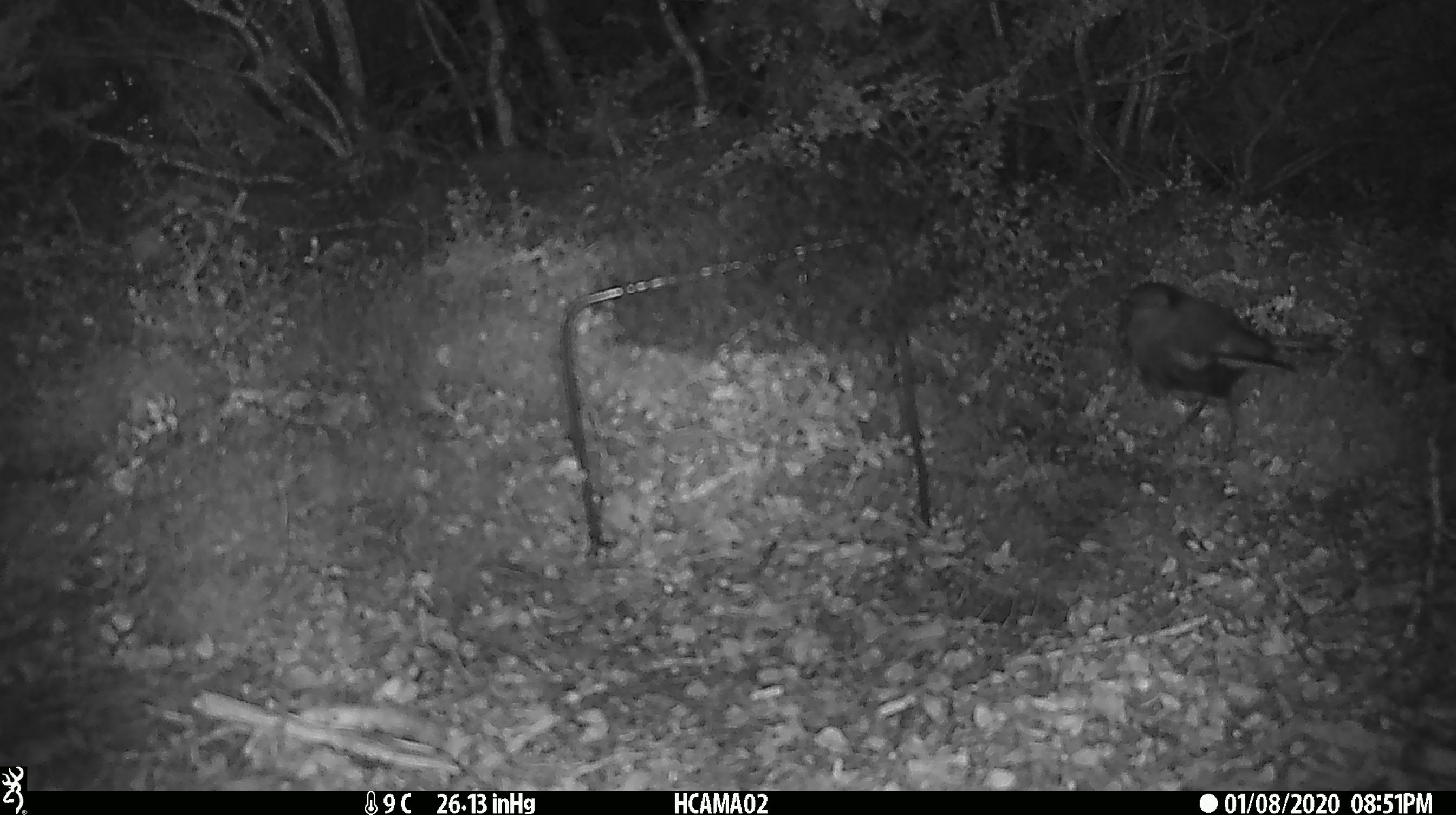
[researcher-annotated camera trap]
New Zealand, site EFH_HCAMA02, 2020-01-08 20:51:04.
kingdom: Animalia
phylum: Chordata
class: Aves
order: Passeriformes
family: Petroicidae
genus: Petroica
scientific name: Petroica australis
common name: new zealand robin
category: robin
Robin (new zealand robin) (Petroica australis).